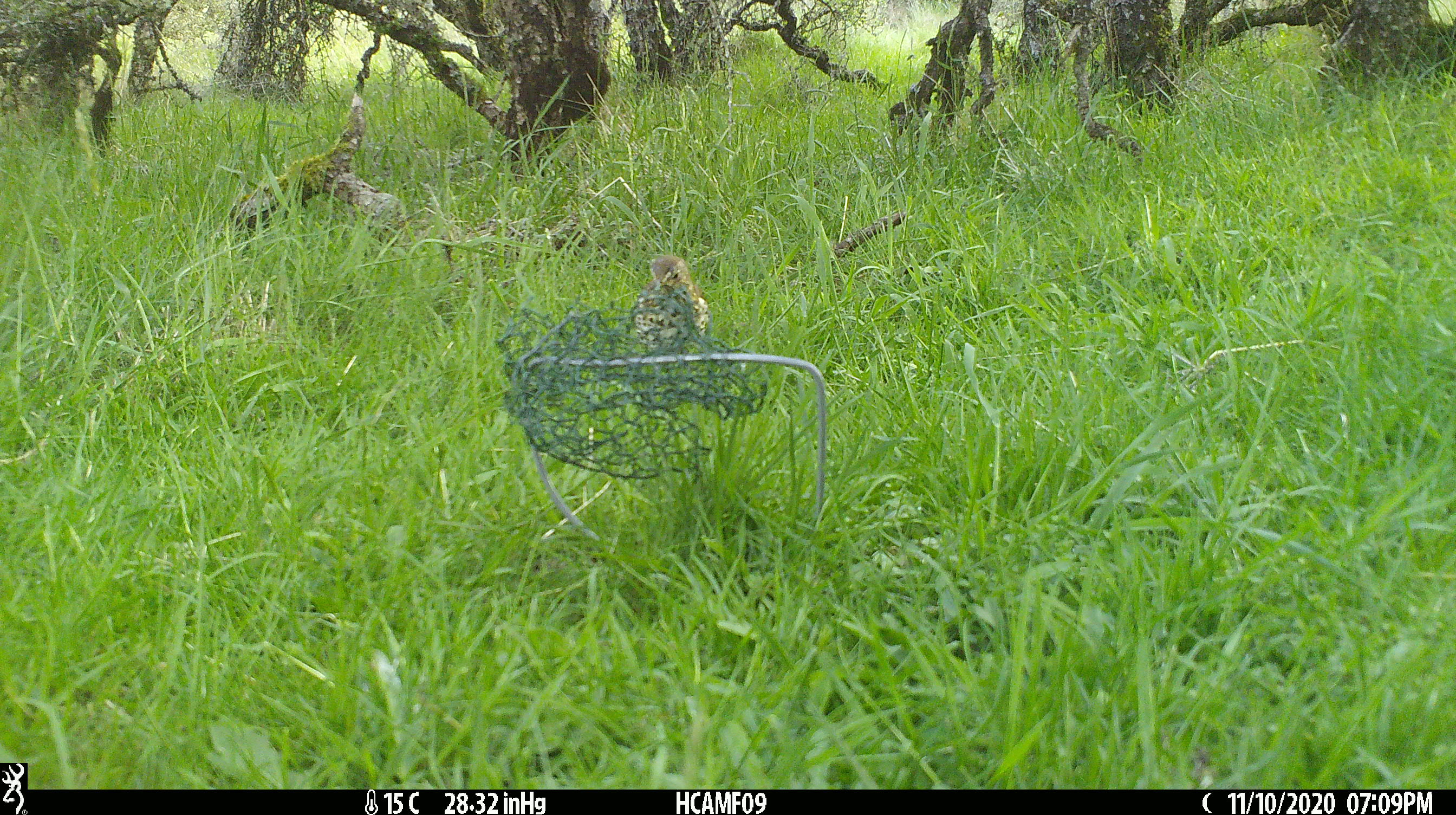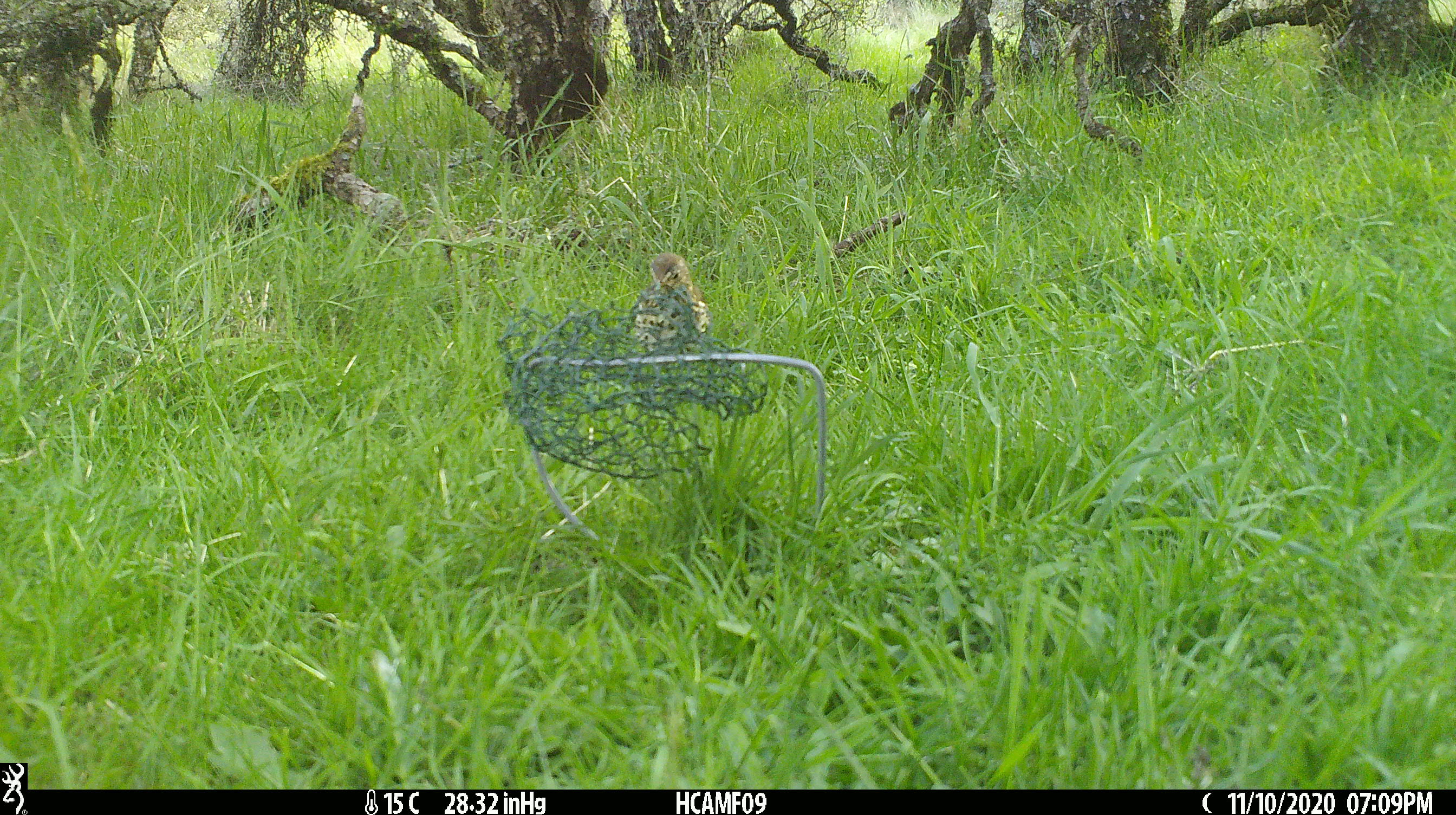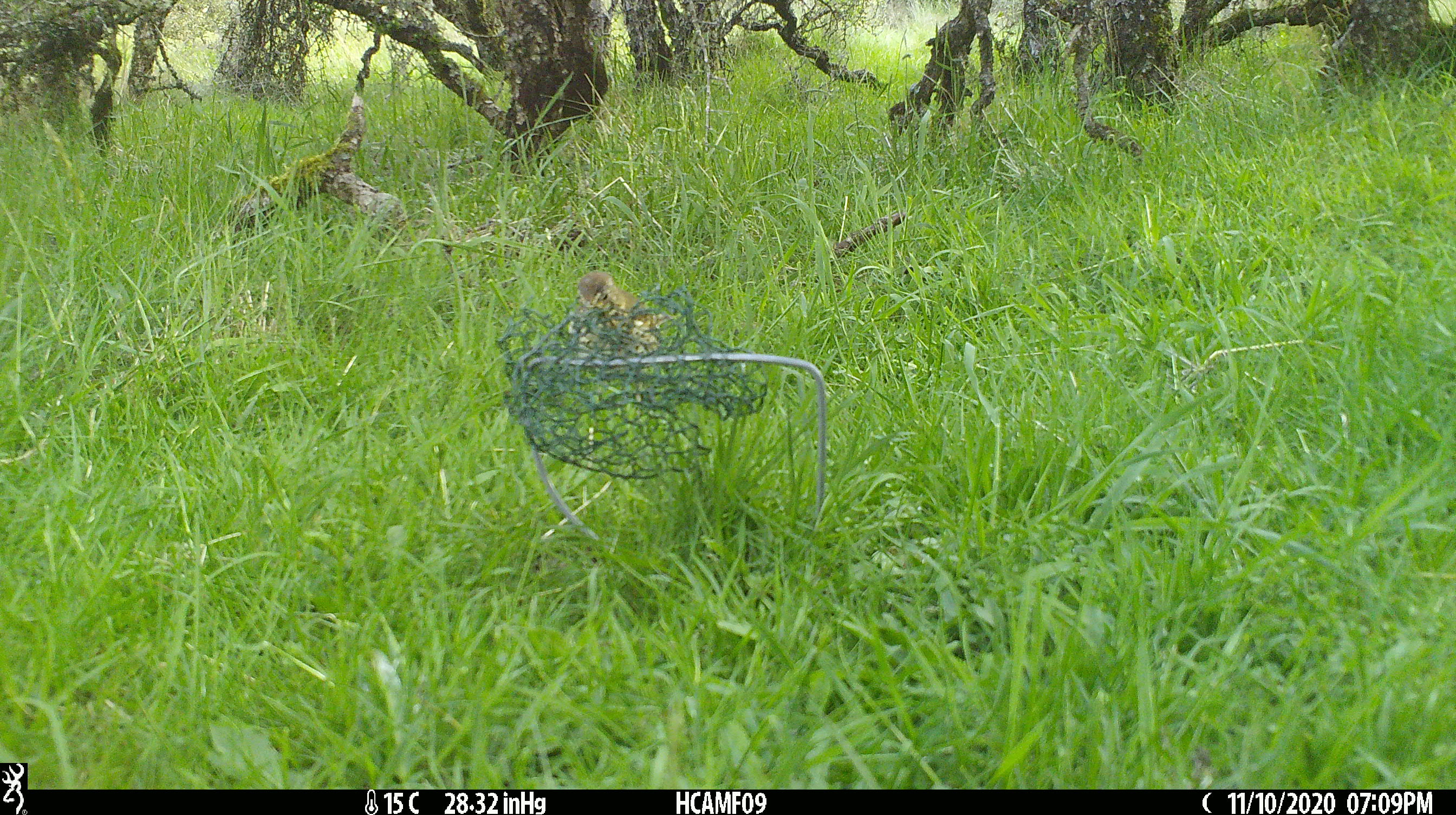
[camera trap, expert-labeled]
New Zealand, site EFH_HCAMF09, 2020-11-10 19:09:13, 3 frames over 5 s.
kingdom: Animalia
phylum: Chordata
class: Aves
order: Passeriformes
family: Turdidae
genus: Turdus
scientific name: Turdus philomelos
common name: song thrush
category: thrush